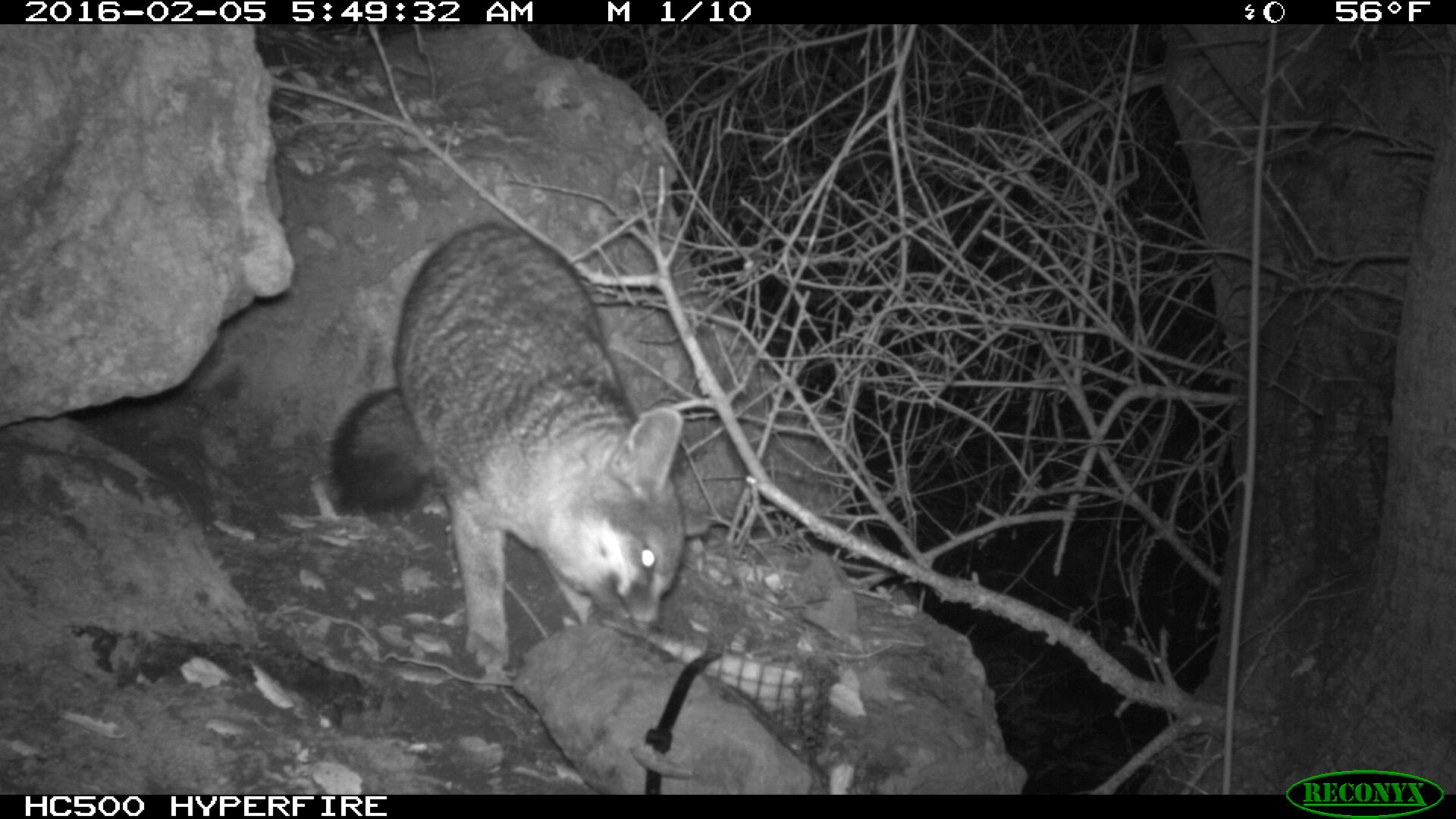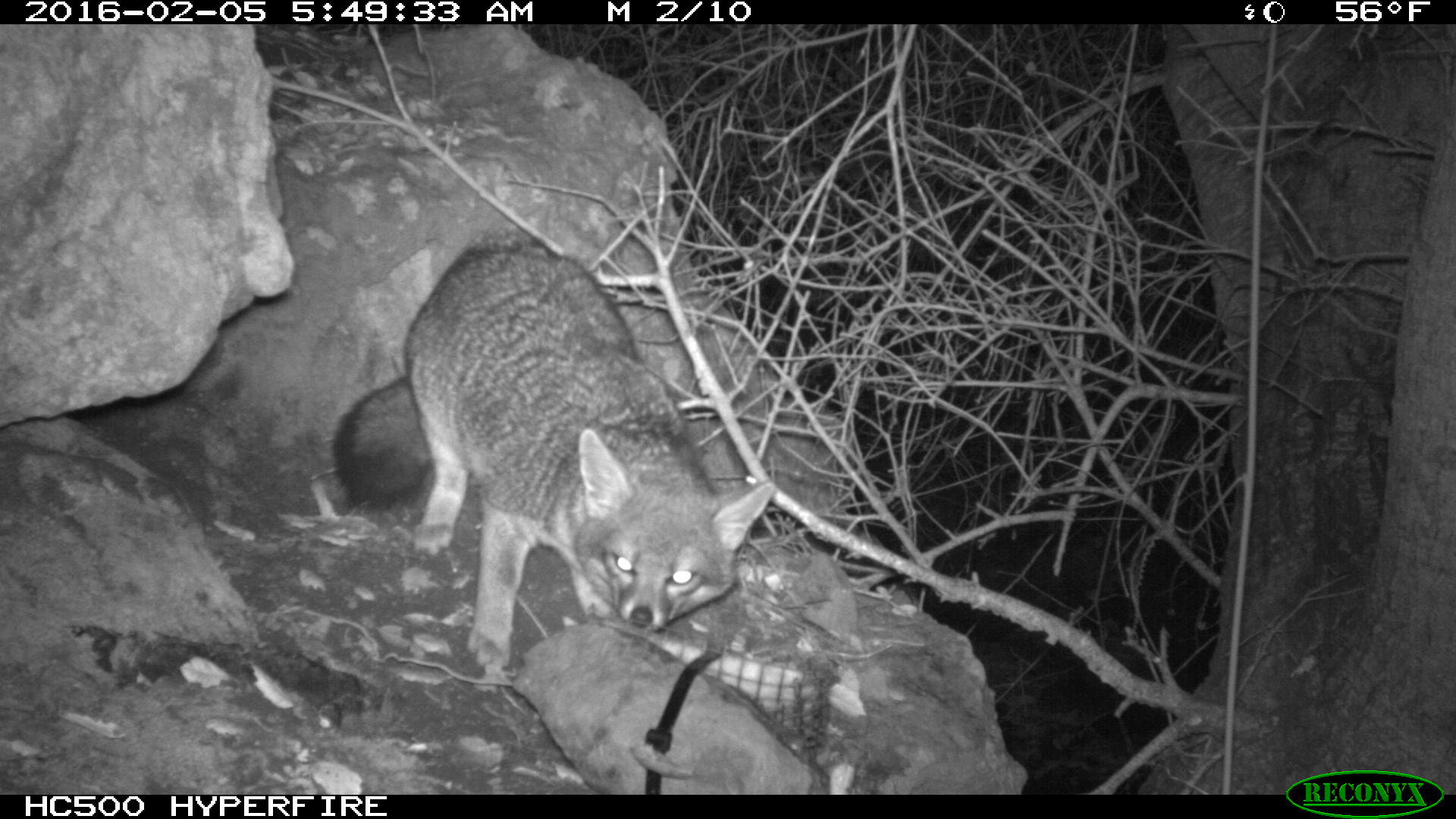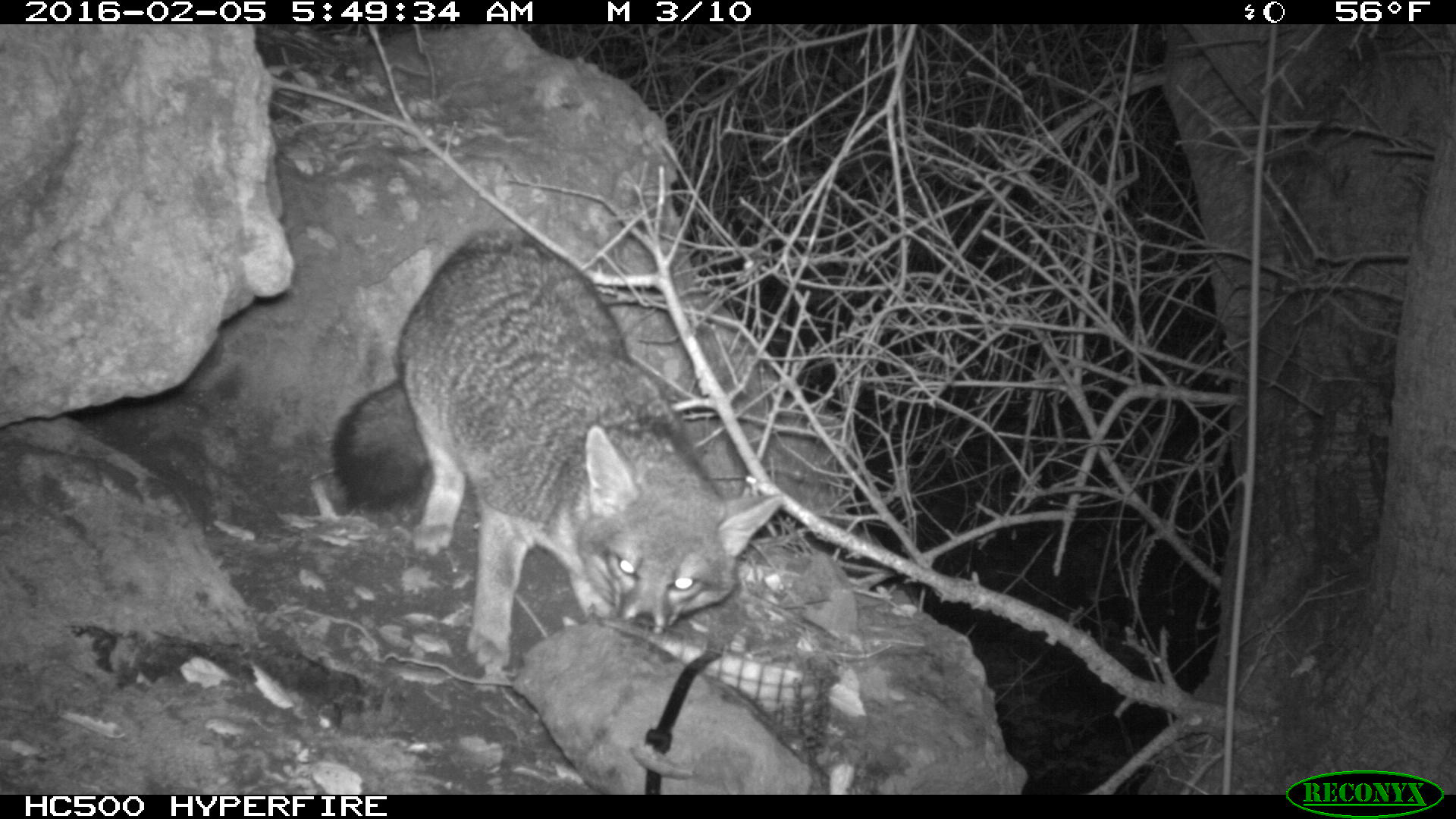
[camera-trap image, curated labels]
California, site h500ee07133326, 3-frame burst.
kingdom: Animalia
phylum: Chordata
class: Mammalia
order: Carnivora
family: Canidae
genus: Urocyon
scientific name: Urocyon littoralis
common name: island fox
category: fox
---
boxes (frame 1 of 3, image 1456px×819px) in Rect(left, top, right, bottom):
fox: Rect(325, 217, 709, 667)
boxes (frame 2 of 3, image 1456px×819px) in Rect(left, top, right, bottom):
fox: Rect(331, 243, 776, 676)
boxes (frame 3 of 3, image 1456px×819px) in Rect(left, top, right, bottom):
fox: Rect(330, 230, 785, 678)